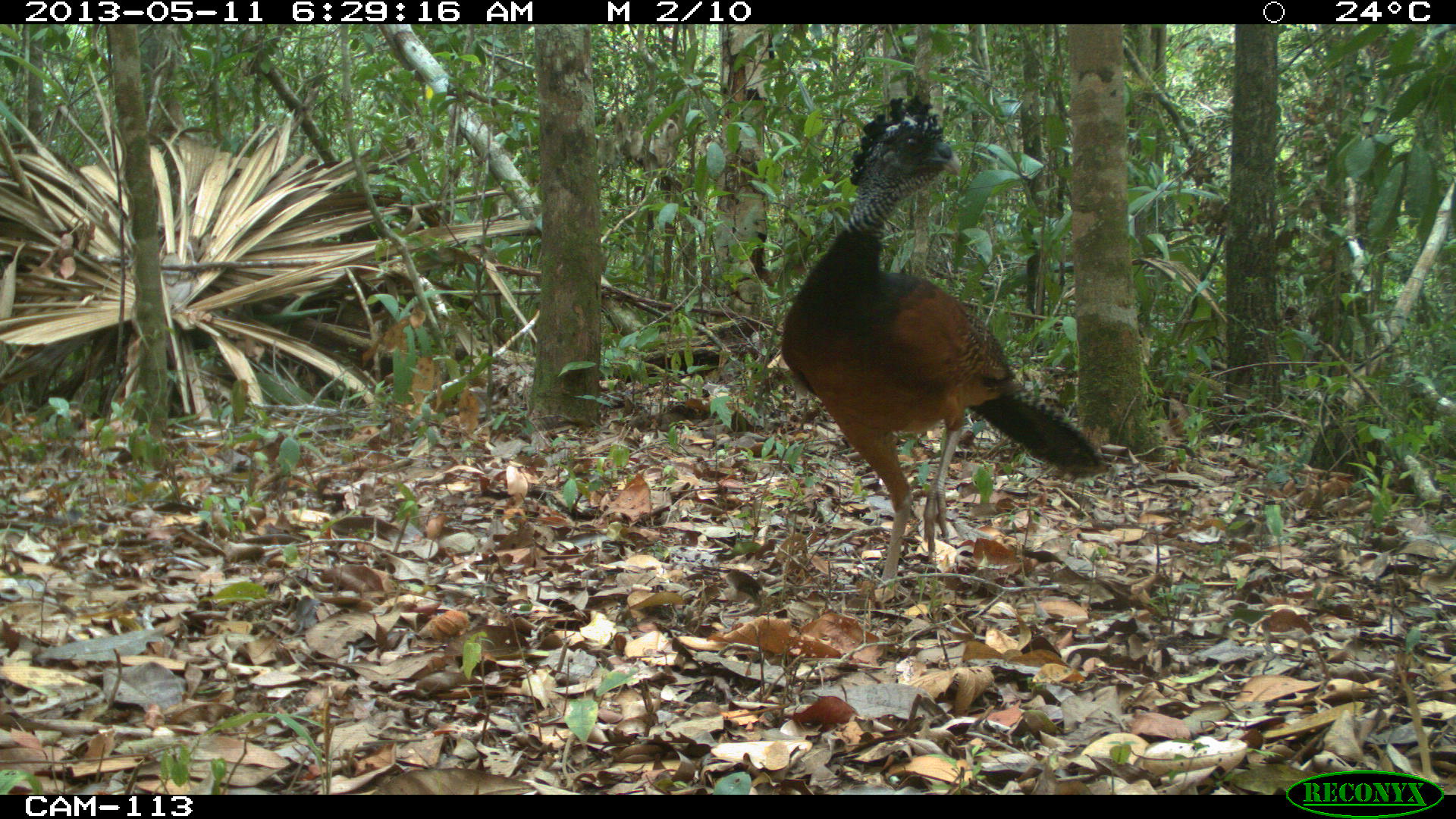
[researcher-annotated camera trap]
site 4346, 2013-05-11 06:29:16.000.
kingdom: Animalia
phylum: Chordata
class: Aves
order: Galliformes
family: Cracidae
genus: Crax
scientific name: Crax rubra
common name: great curassow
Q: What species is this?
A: Crax rubra (great curassow).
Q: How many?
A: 1.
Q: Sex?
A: Female.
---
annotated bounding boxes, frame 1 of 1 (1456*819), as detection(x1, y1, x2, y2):
crax rubra: detection(778, 93, 1110, 589)